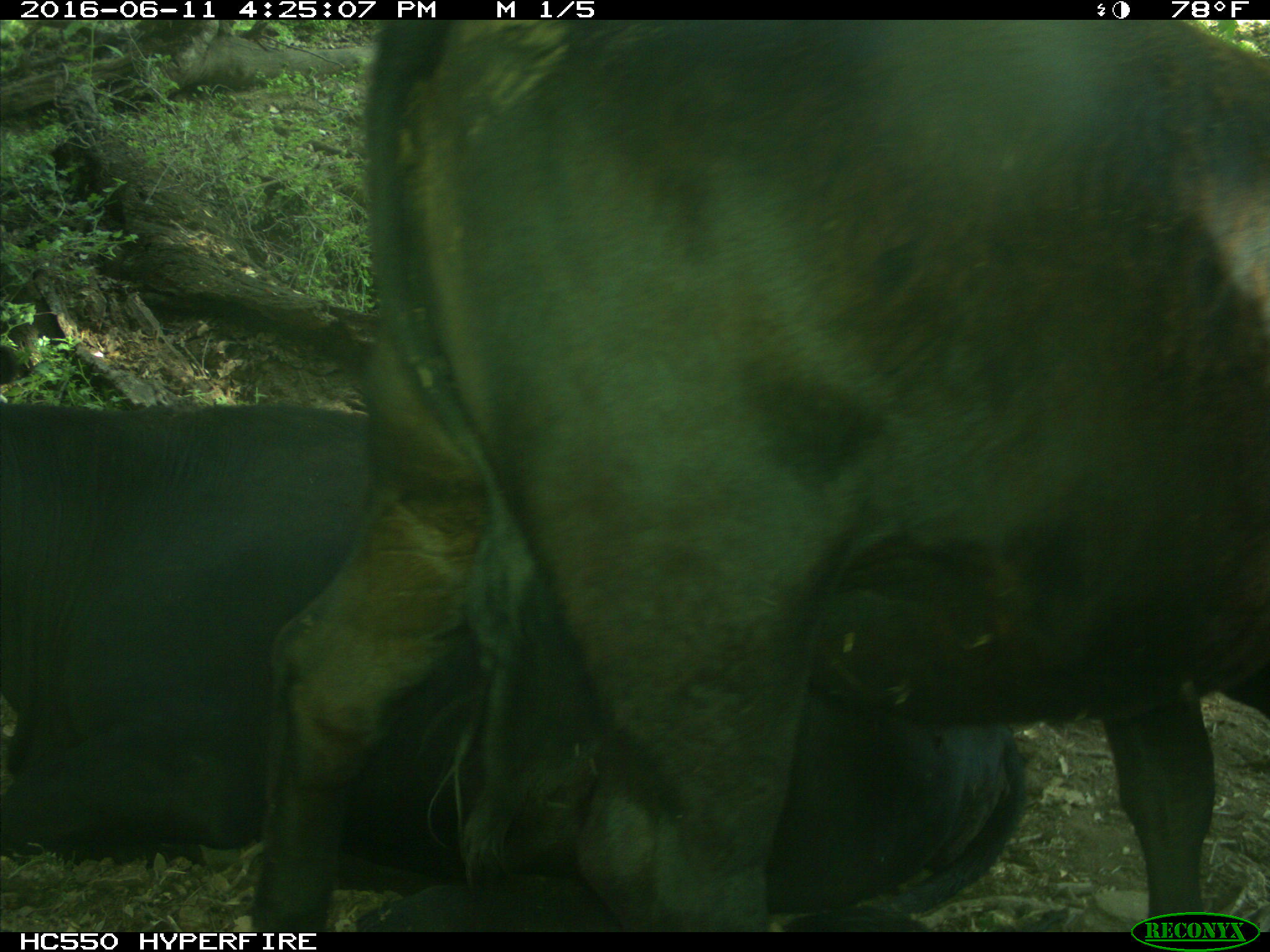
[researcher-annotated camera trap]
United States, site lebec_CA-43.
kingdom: Animalia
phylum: Chordata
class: Mammalia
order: Artiodactyla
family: Bovidae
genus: Bos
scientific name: Bos taurus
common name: domestic cow